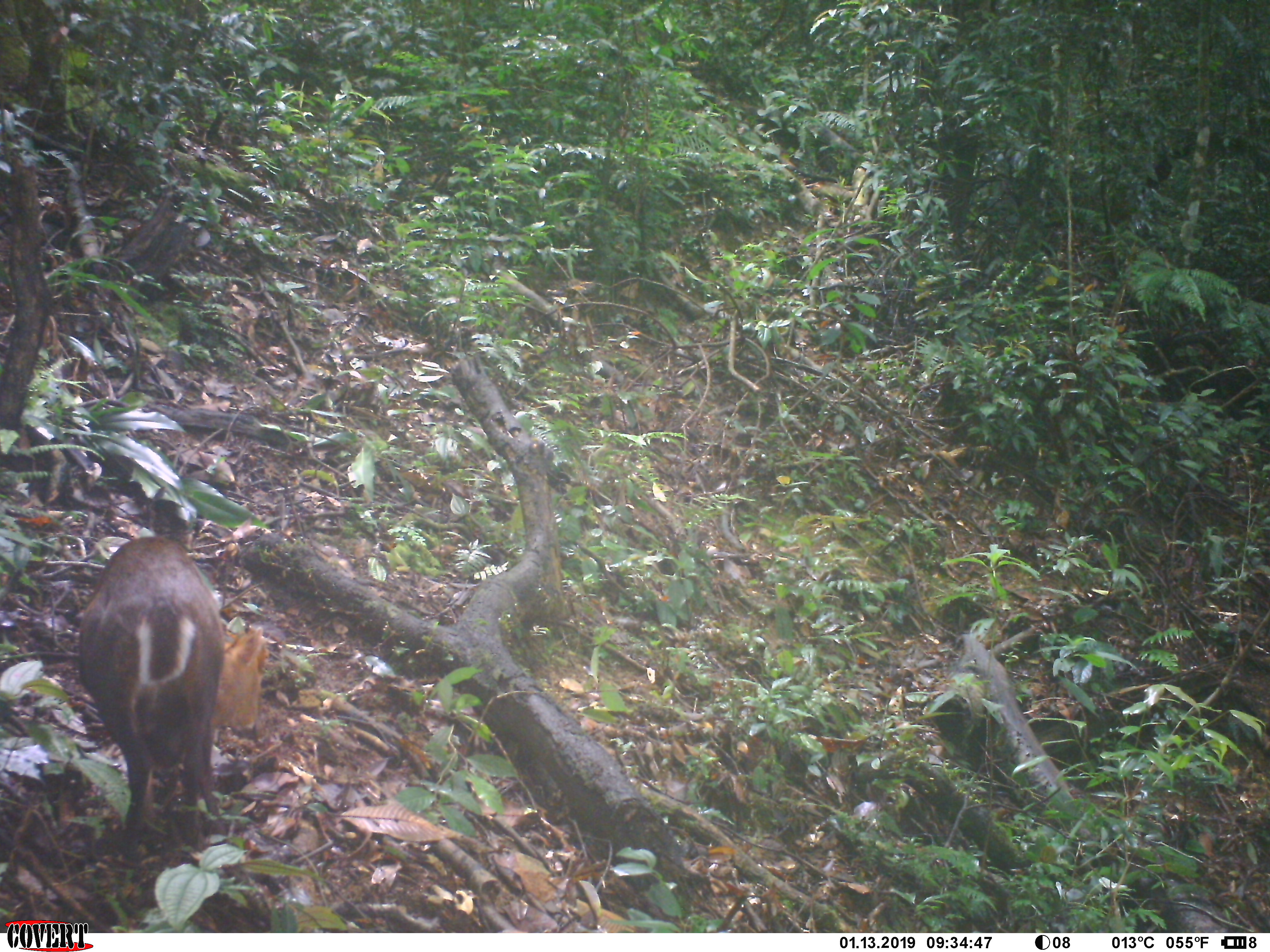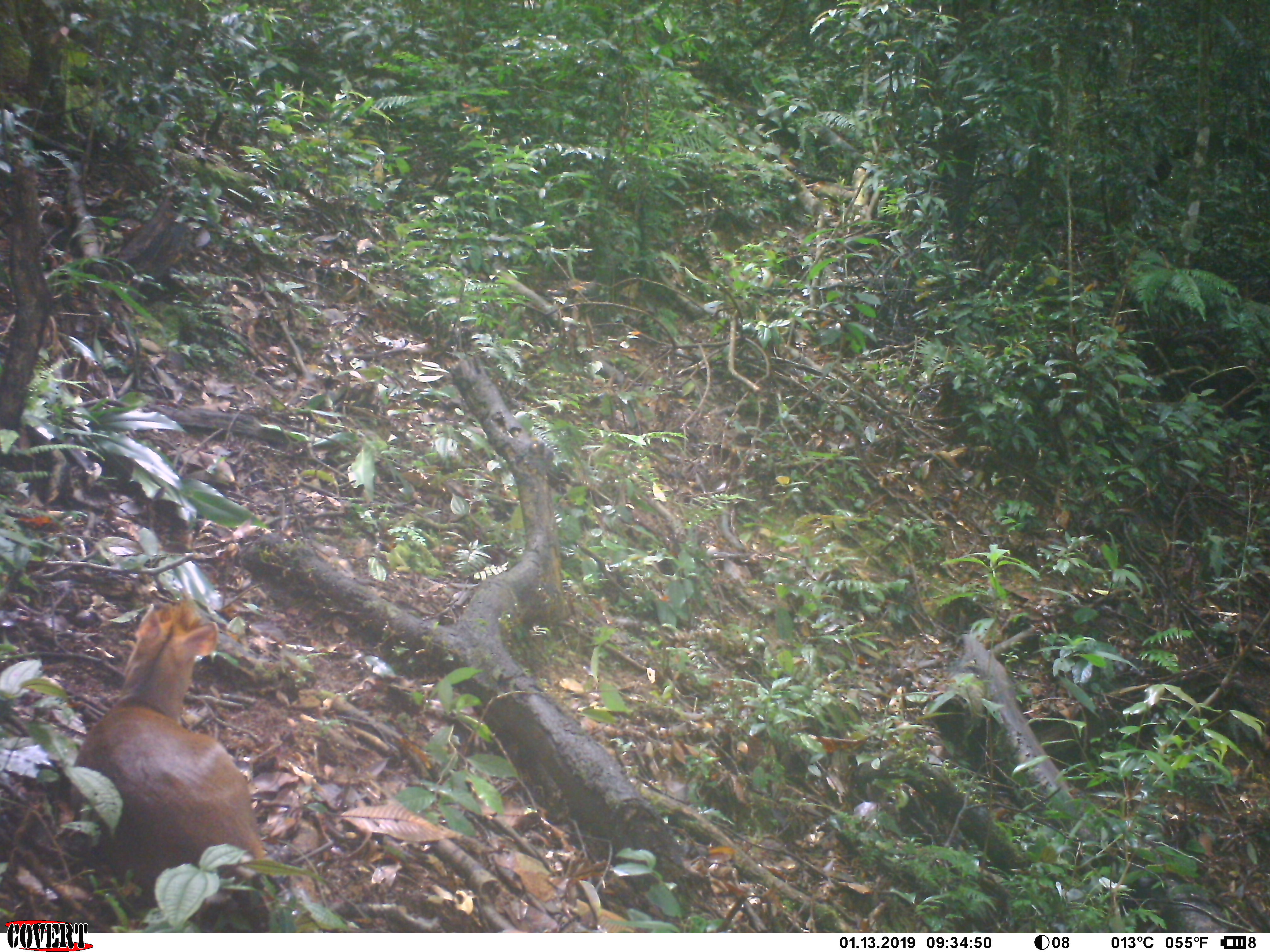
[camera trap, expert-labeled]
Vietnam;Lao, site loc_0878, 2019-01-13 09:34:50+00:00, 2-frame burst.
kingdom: Animalia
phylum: Chordata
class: Mammalia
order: Artiodactyla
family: Cervidae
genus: Muntiacus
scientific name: Muntiacus rooseveltorum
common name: roosevelt's muntjac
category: roosevelts muntjac group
Roosevelts muntjac group (roosevelt's muntjac) (Muntiacus rooseveltorum). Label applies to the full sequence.